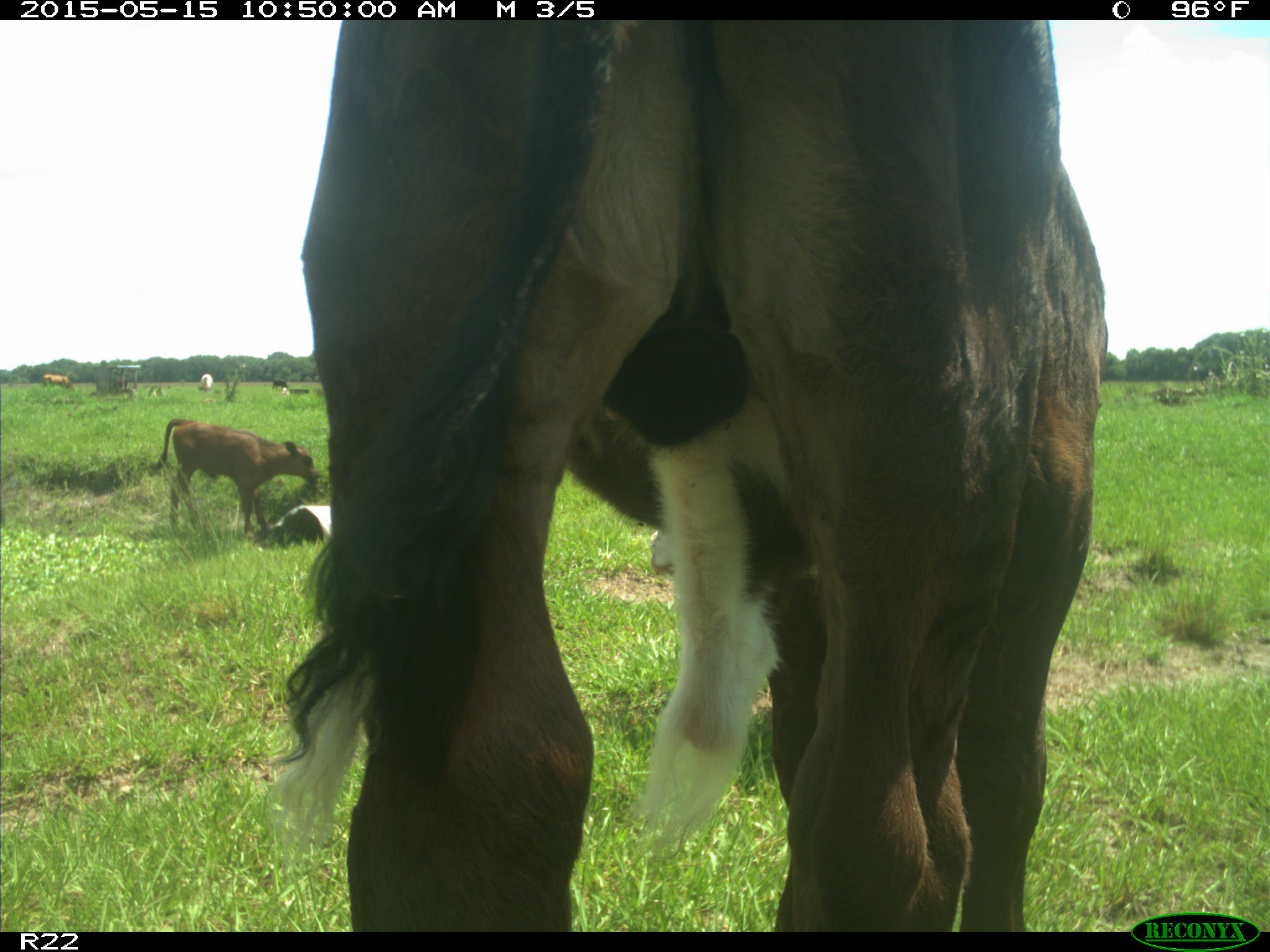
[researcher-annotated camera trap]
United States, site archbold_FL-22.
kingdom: Animalia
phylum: Chordata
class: Mammalia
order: Artiodactyla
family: Bovidae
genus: Bos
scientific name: Bos taurus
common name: domestic cow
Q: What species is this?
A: Bos taurus (domestic cow).